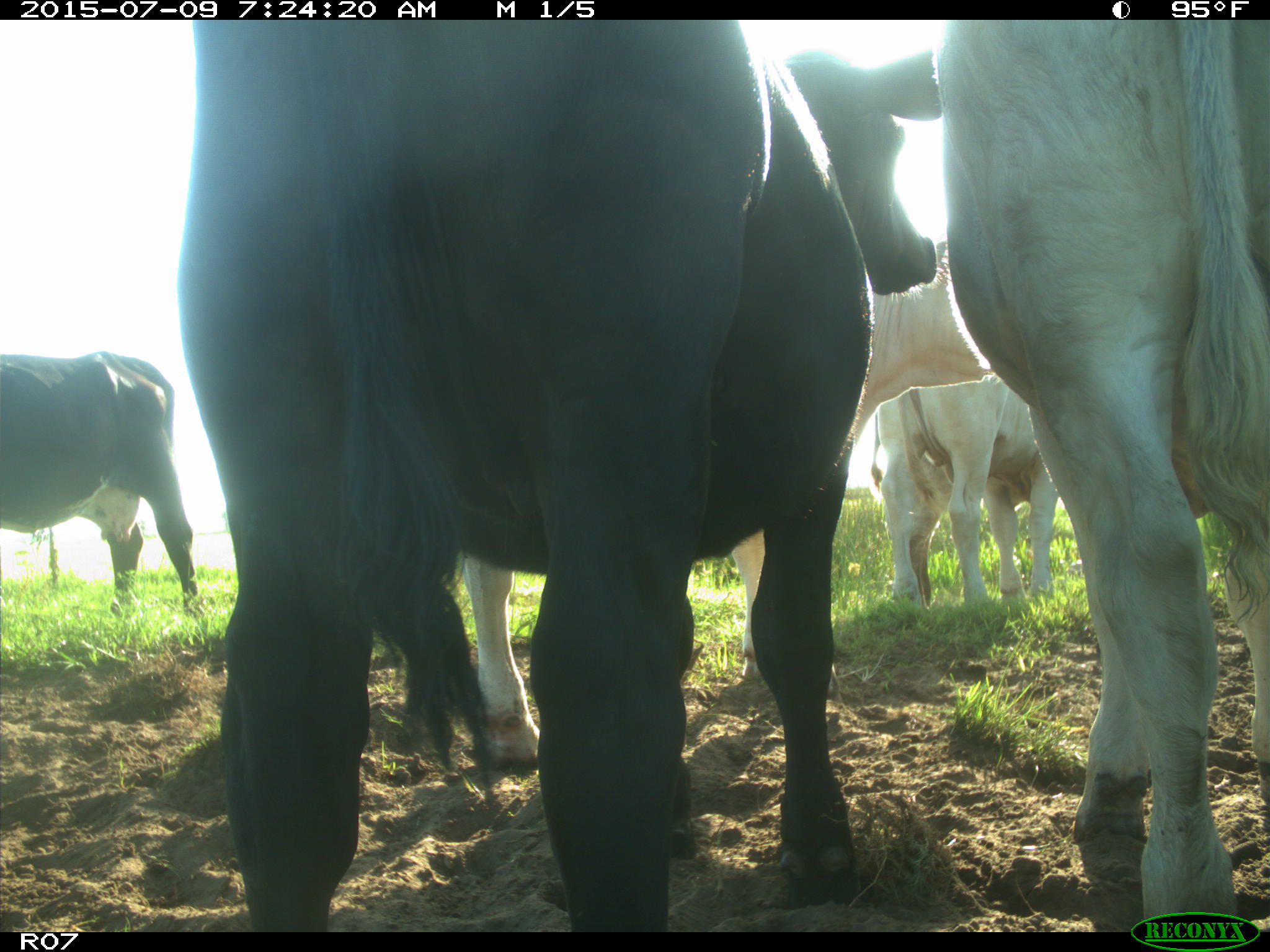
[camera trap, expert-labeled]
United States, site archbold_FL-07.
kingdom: Animalia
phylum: Chordata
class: Mammalia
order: Artiodactyla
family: Bovidae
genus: Bos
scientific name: Bos taurus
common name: domestic cow